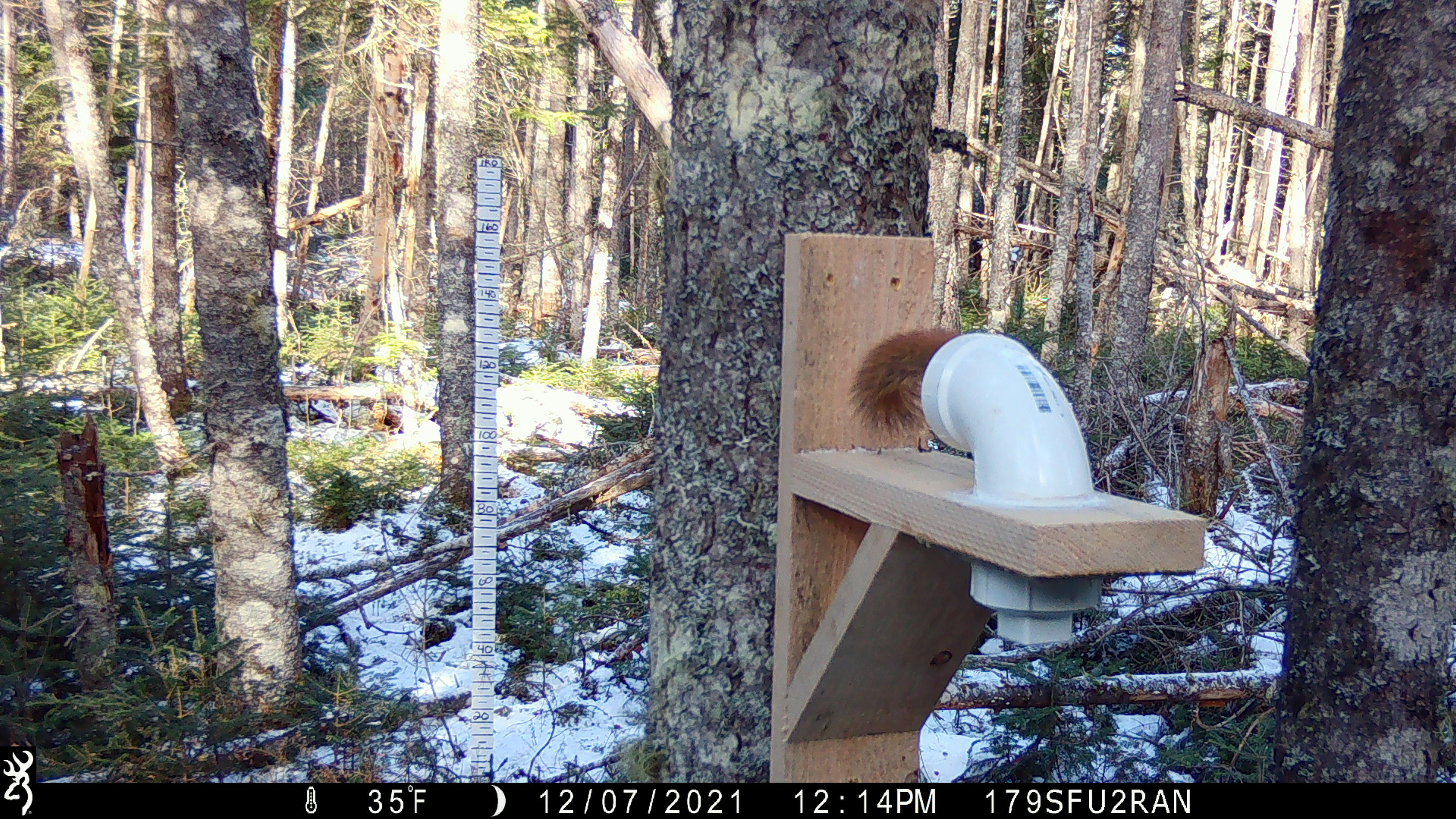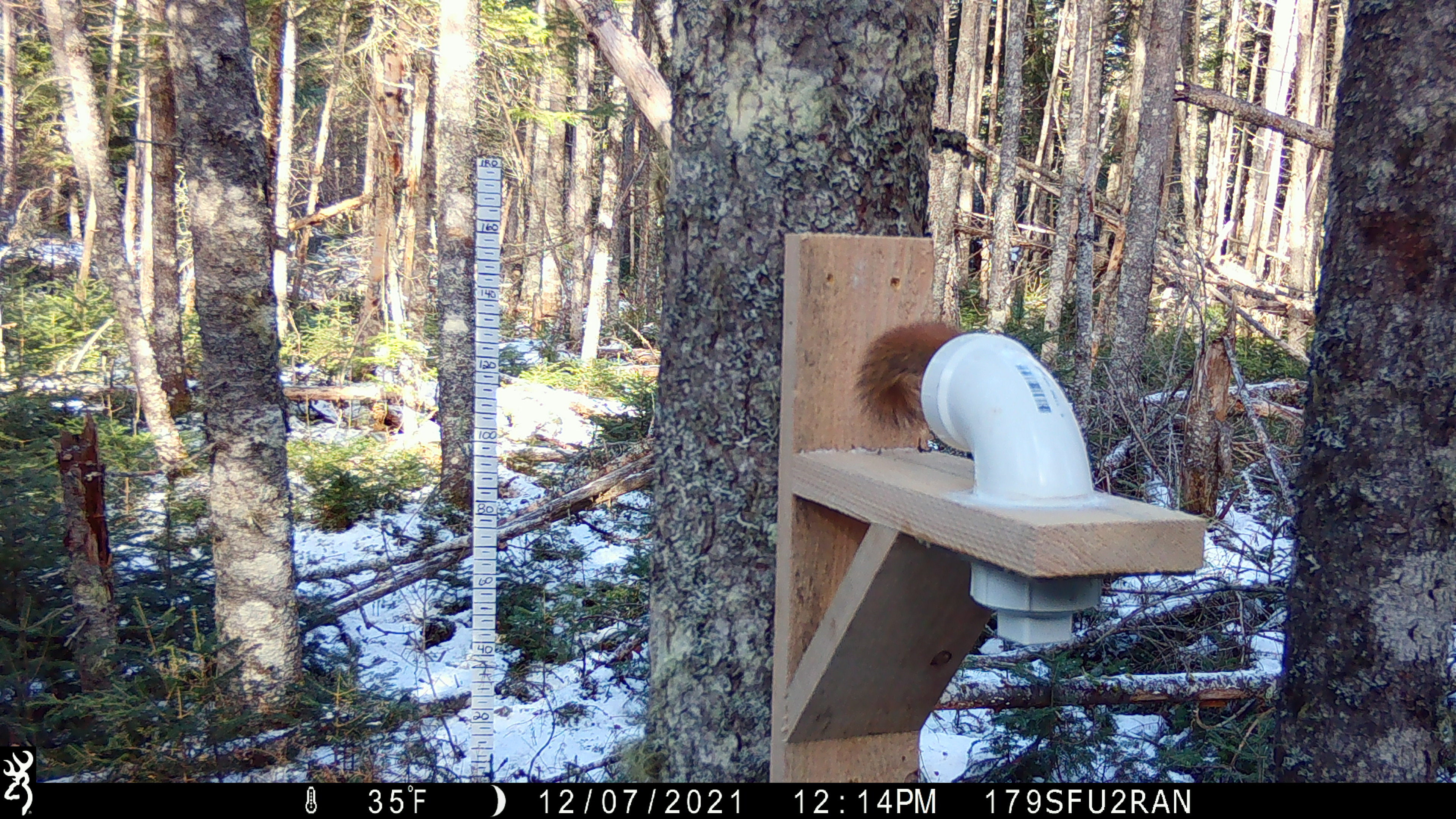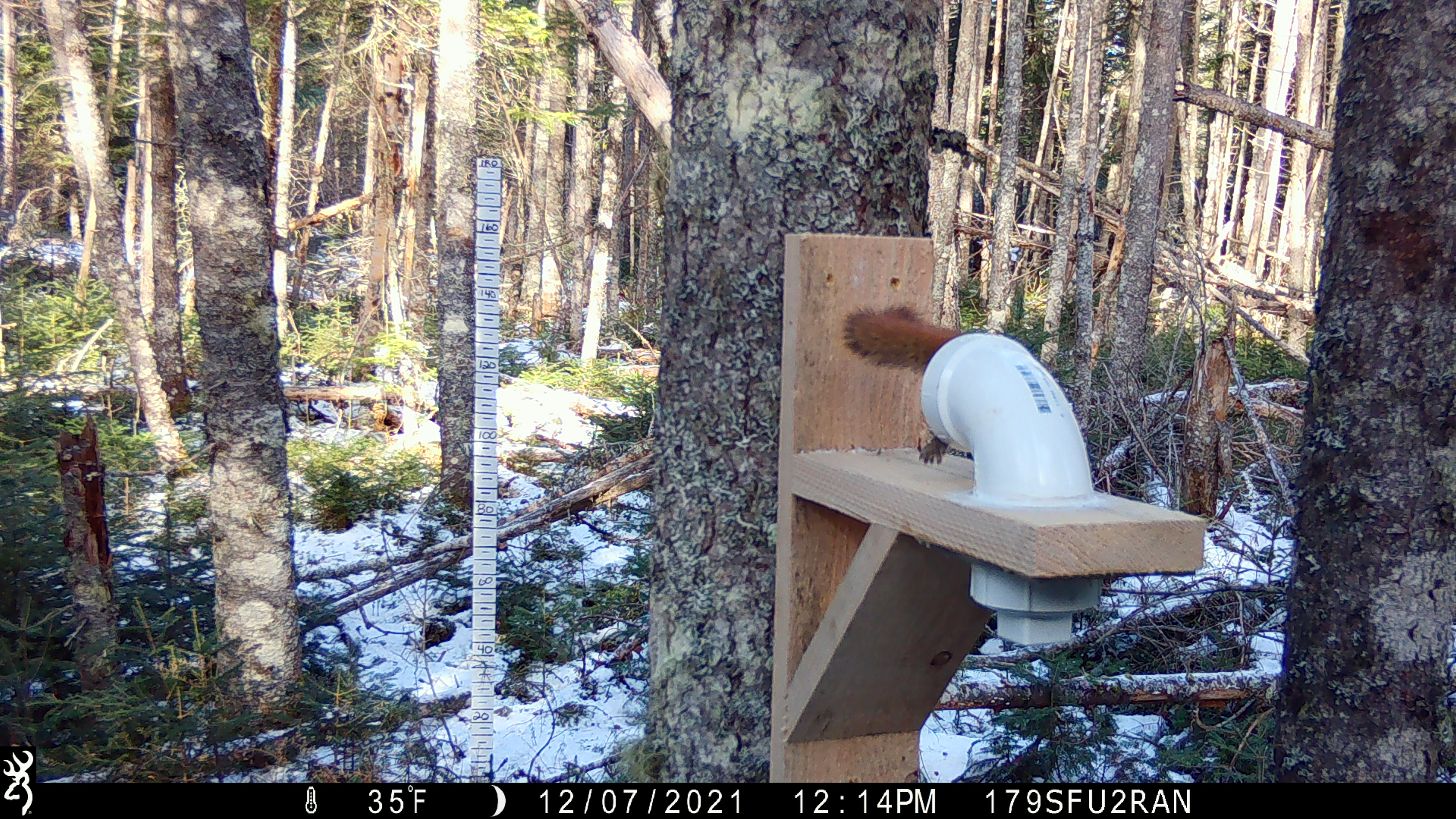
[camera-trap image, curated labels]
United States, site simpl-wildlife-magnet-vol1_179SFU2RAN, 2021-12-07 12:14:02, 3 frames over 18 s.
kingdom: Animalia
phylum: Chordata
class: Mammalia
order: Rodentia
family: Sciuridae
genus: Tamiasciurus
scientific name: Tamiasciurus hudsonicus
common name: red squirrel